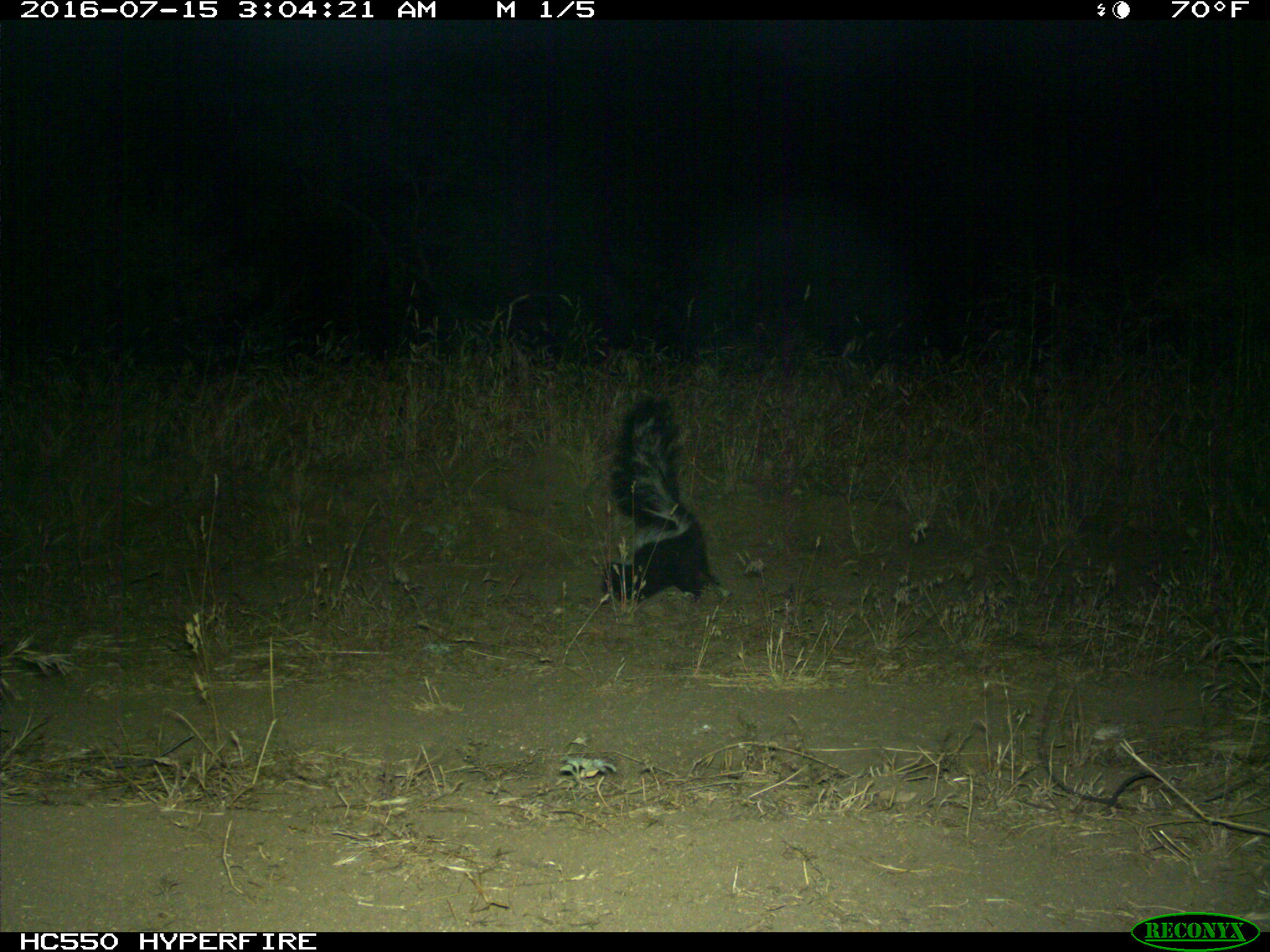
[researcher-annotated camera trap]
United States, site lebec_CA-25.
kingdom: Animalia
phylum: Chordata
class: Mammalia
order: Carnivora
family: Mephitidae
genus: Mephitis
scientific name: Mephitis mephitis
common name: striped skunk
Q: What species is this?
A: Mephitis mephitis (striped skunk).